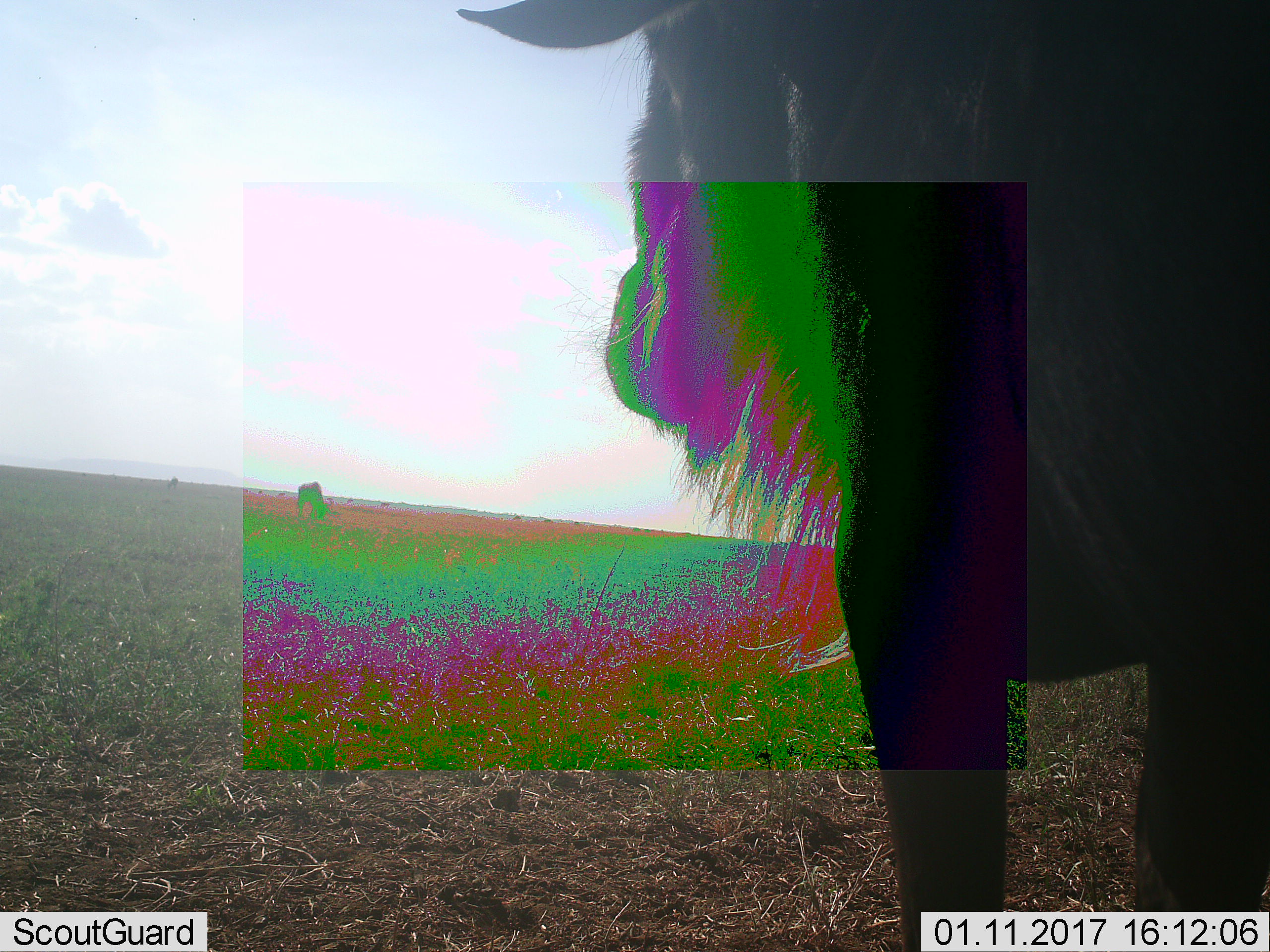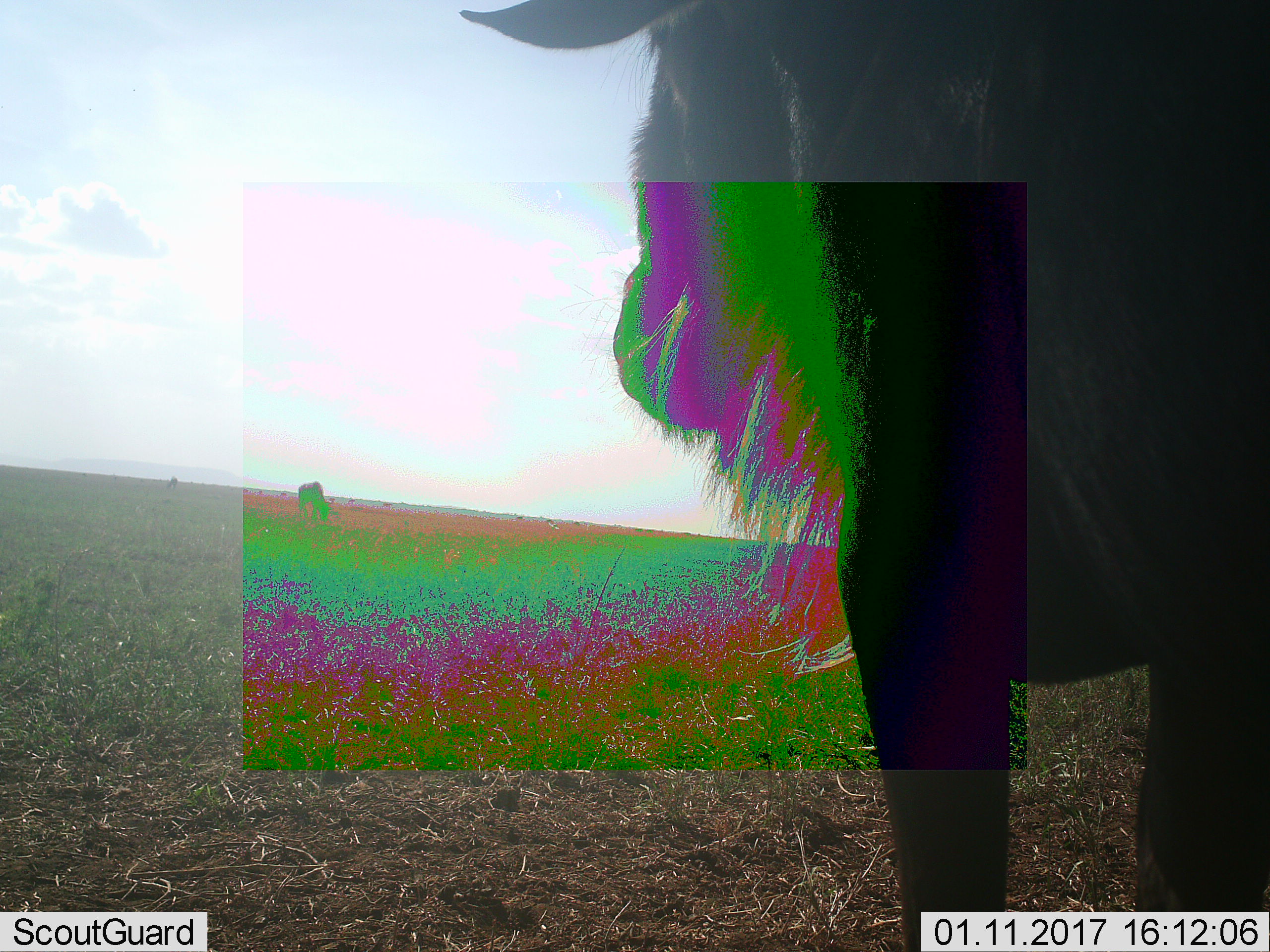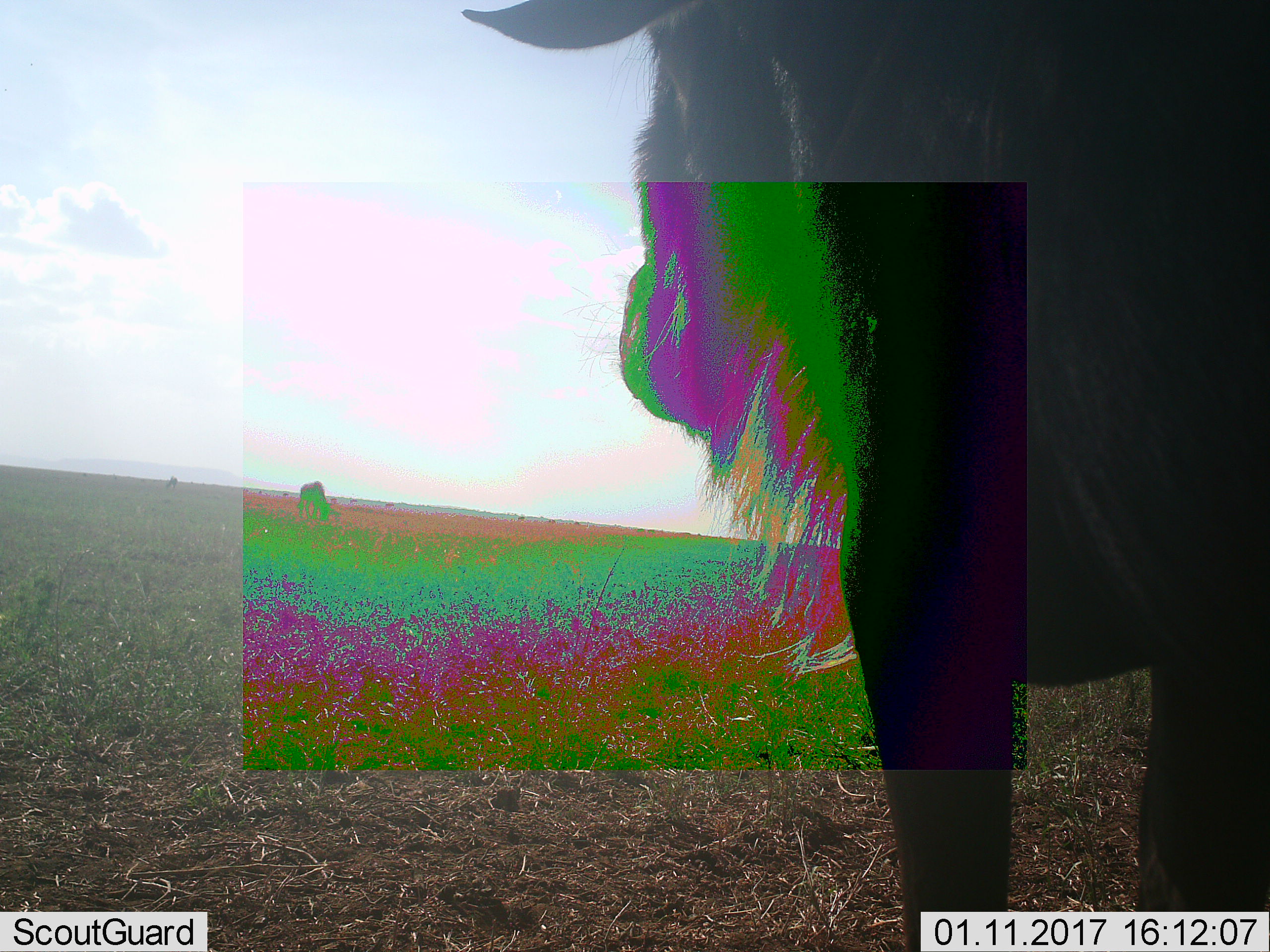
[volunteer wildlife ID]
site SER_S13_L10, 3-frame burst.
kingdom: Animalia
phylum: Chordata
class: Mammalia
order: Artiodactyla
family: Bovidae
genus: Connochaetes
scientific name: Connochaetes taurinus taurinus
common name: blue wildebeest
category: wildebeestblue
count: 2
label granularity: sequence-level